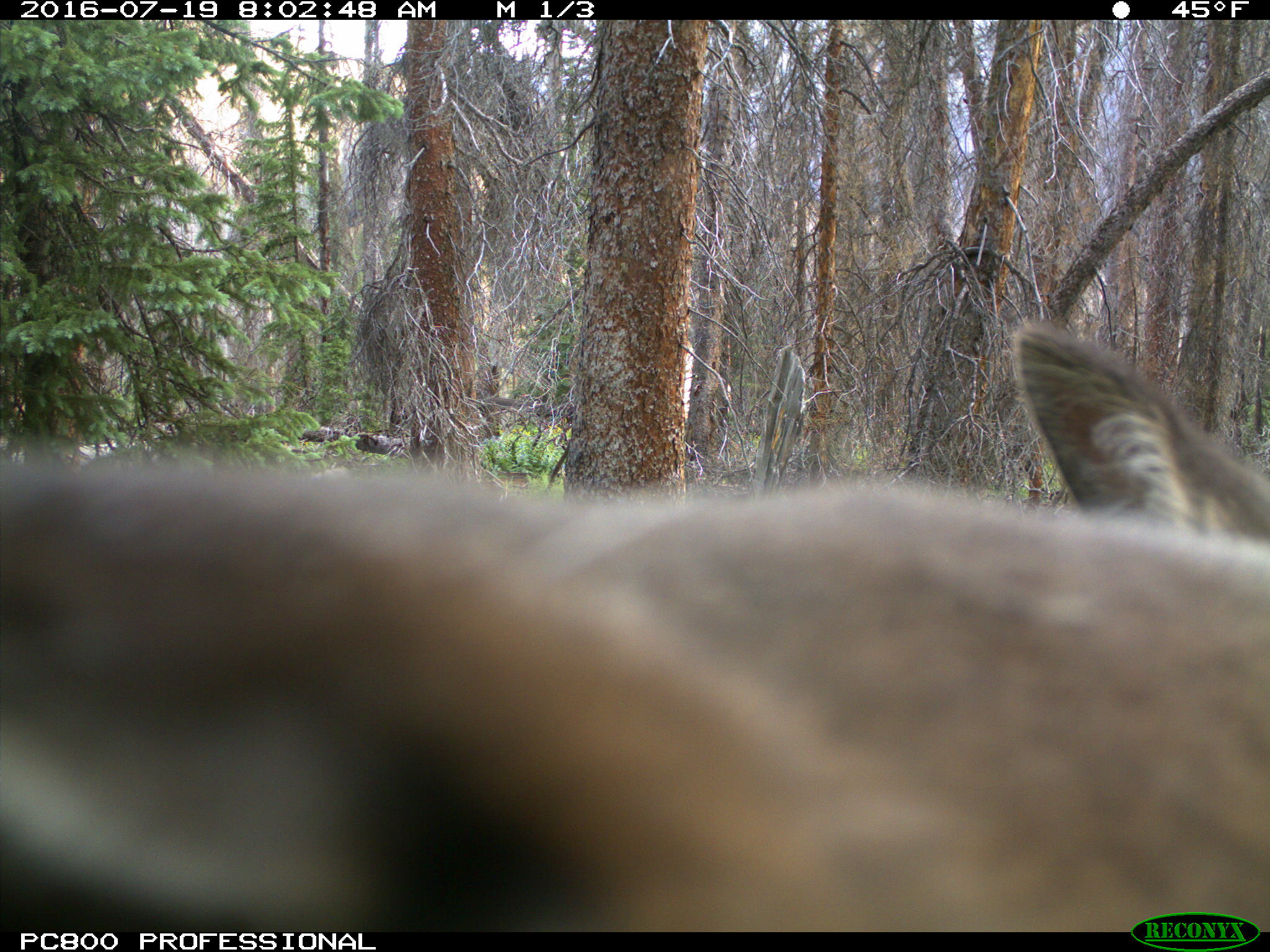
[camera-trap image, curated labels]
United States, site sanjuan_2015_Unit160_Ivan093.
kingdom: Animalia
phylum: Chordata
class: Mammalia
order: Artiodactyla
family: Cervidae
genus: Cervus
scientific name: Cervus elaphus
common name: red deer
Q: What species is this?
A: Cervus elaphus (red deer).